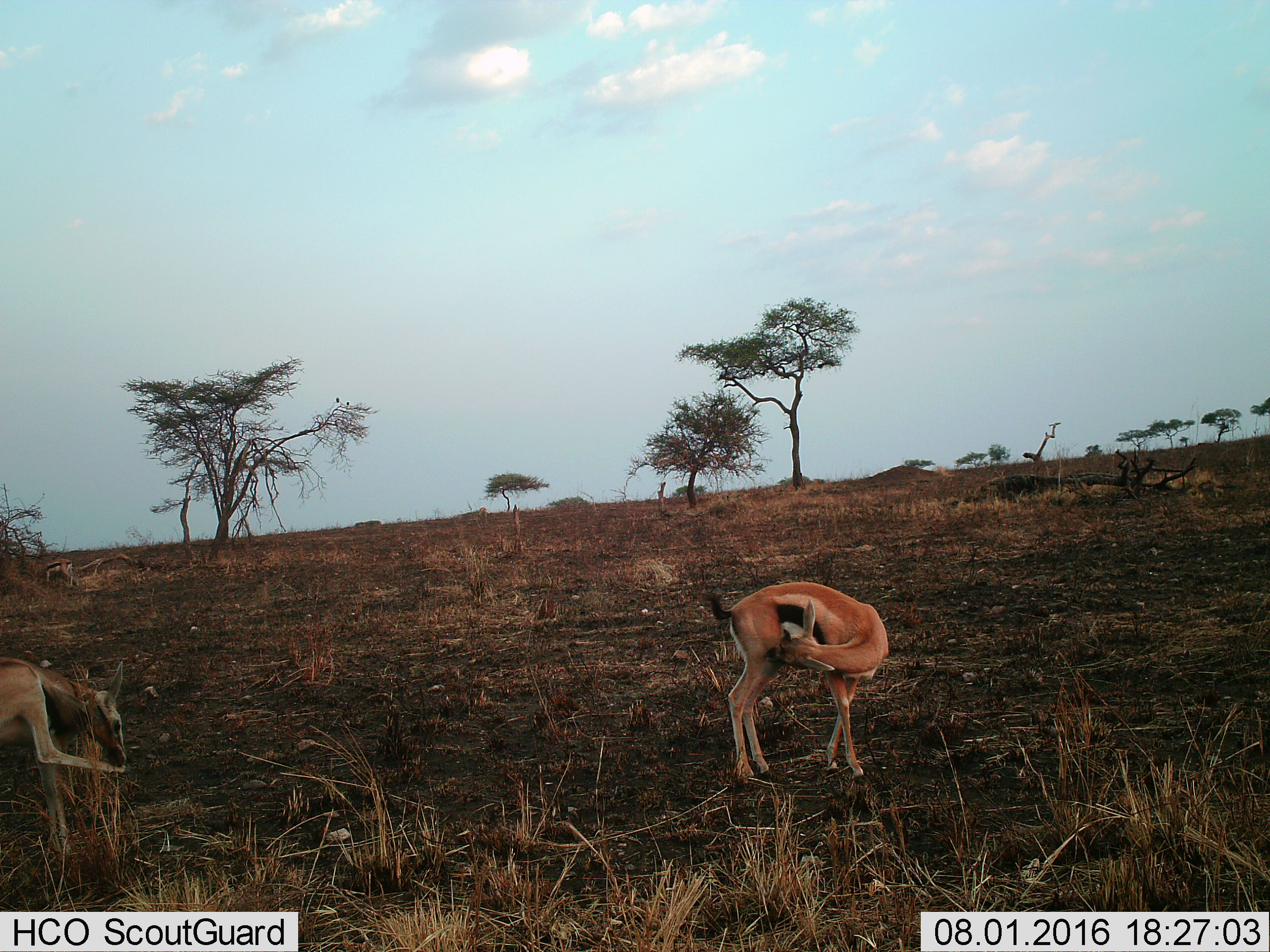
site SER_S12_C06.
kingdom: Animalia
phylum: Chordata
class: Mammalia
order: Artiodactyla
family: Bovidae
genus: Eudorcas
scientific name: Eudorcas thomsonii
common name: thomson's gazelle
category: gazellethomsons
Gazellethomsons (thomson's gazelle) (Eudorcas thomsonii), count 2. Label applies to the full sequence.